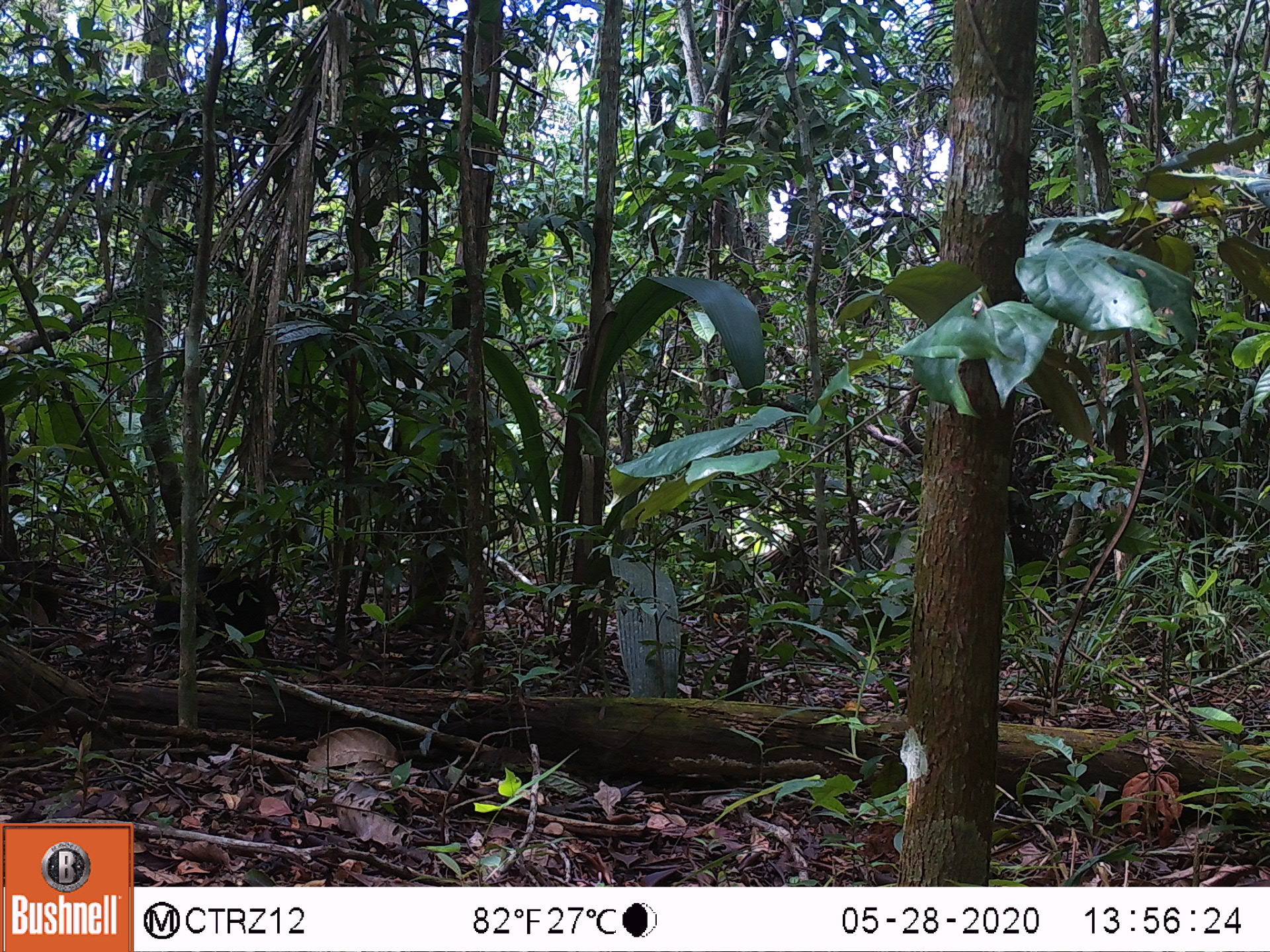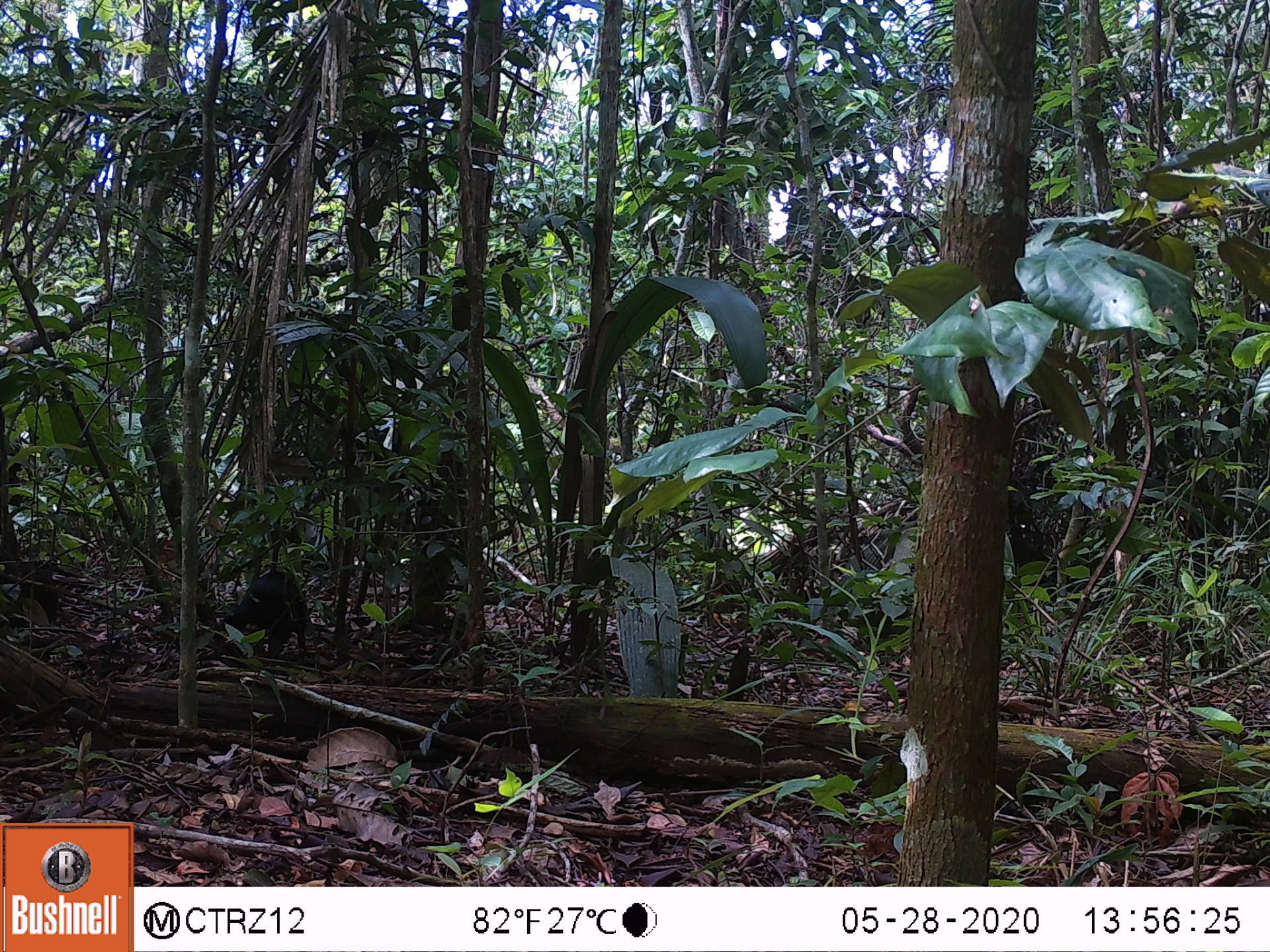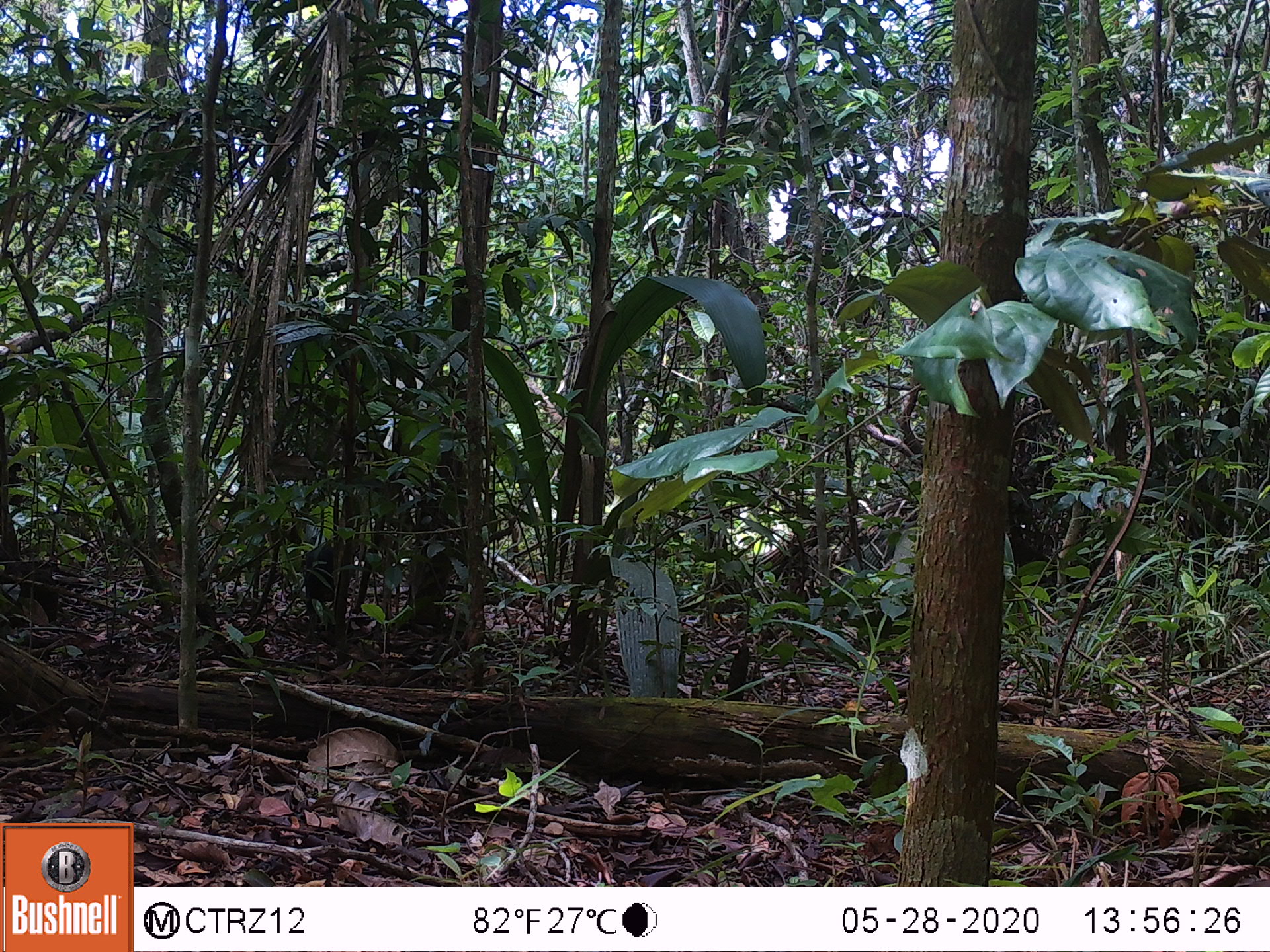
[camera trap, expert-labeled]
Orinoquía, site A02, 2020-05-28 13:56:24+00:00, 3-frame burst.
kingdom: Animalia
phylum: Chordata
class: Mammalia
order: Rodentia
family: Dasyproctidae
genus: Dasyprocta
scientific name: Dasyprocta fuliginosa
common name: black agouti